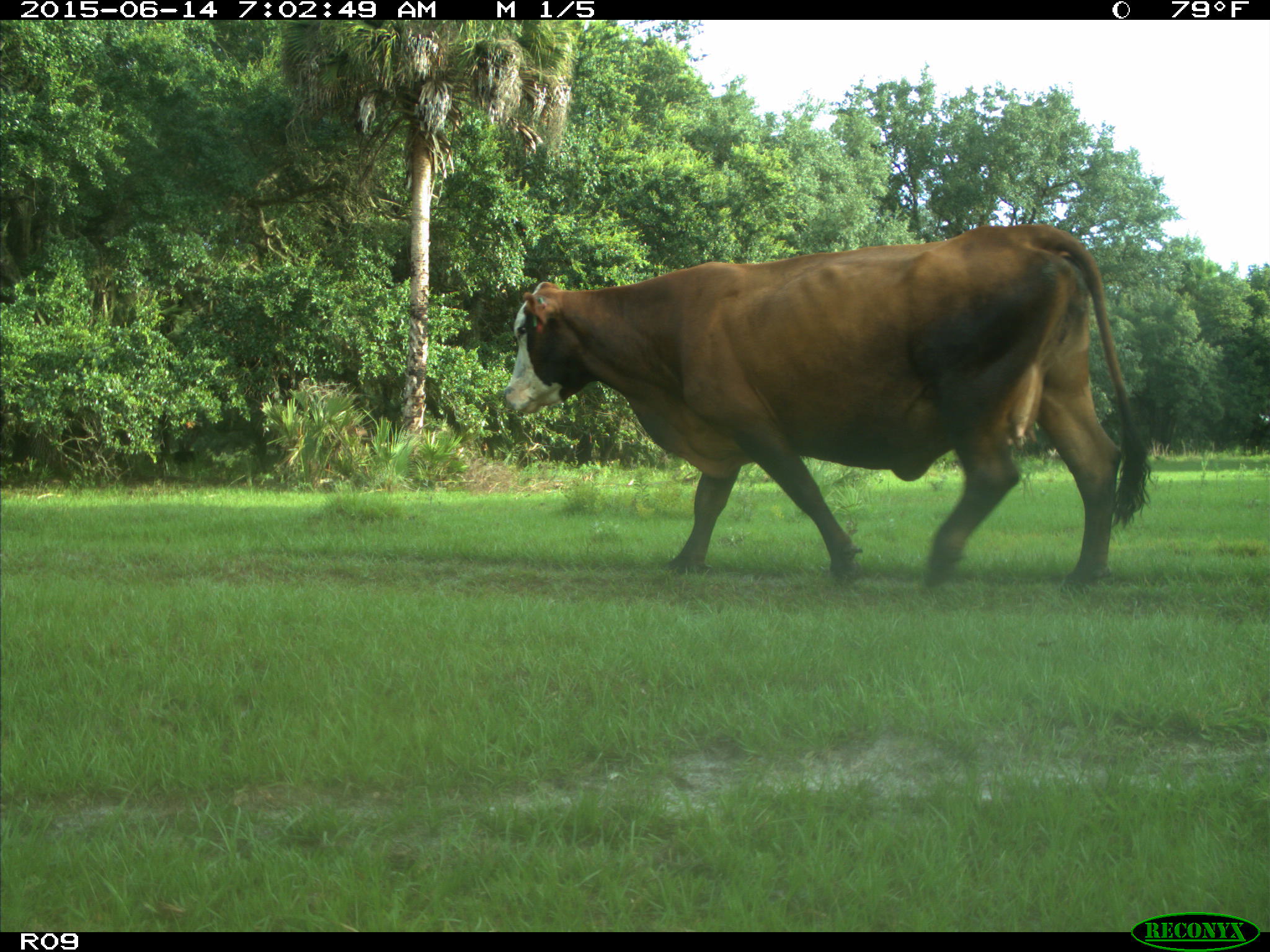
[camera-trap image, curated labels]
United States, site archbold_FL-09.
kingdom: Animalia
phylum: Chordata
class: Mammalia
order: Artiodactyla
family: Bovidae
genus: Bos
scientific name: Bos taurus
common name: domestic cow